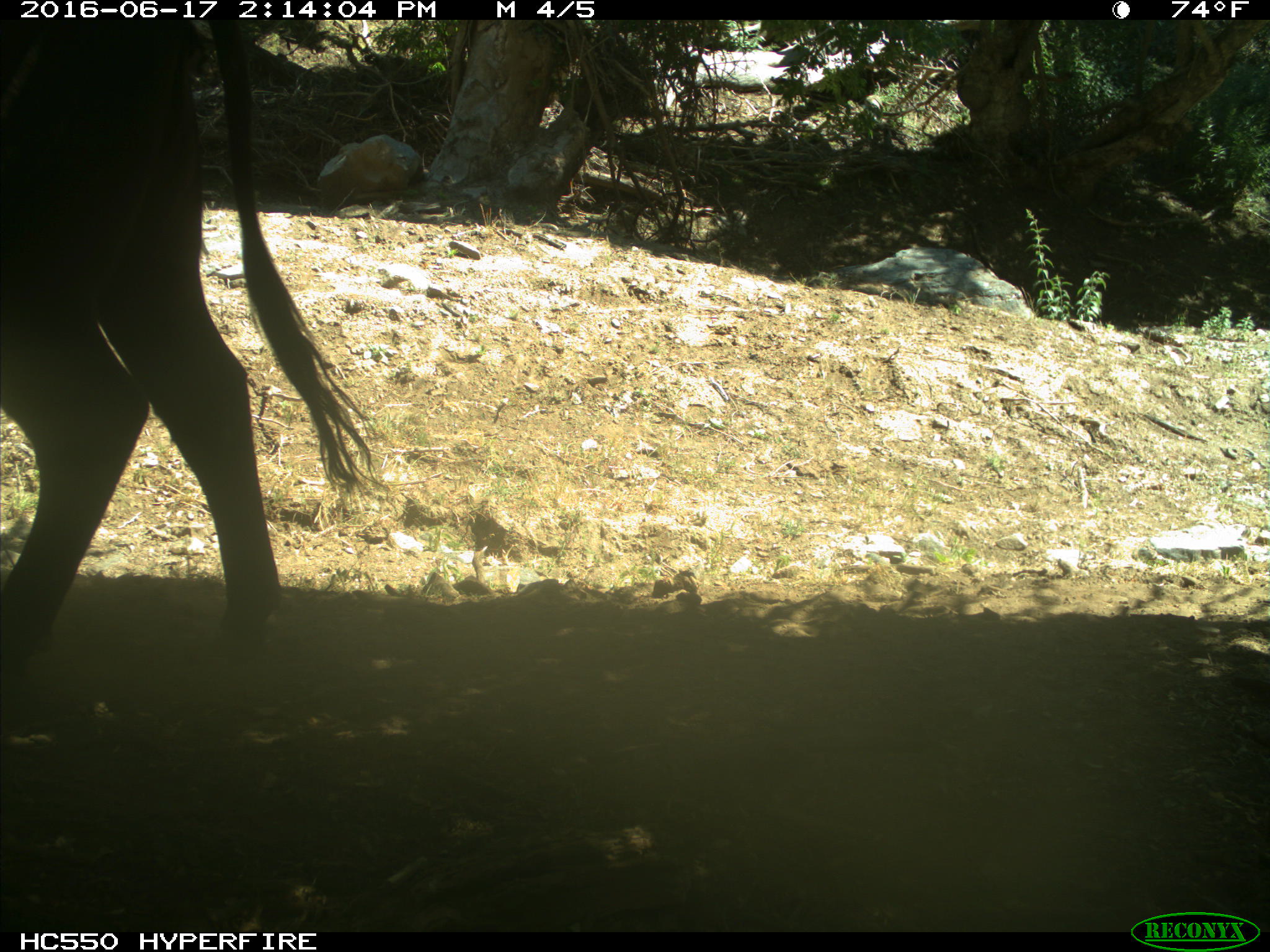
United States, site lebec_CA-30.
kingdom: Animalia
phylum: Chordata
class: Mammalia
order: Artiodactyla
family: Bovidae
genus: Bos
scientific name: Bos taurus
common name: domestic cow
Bos taurus (domestic cow).